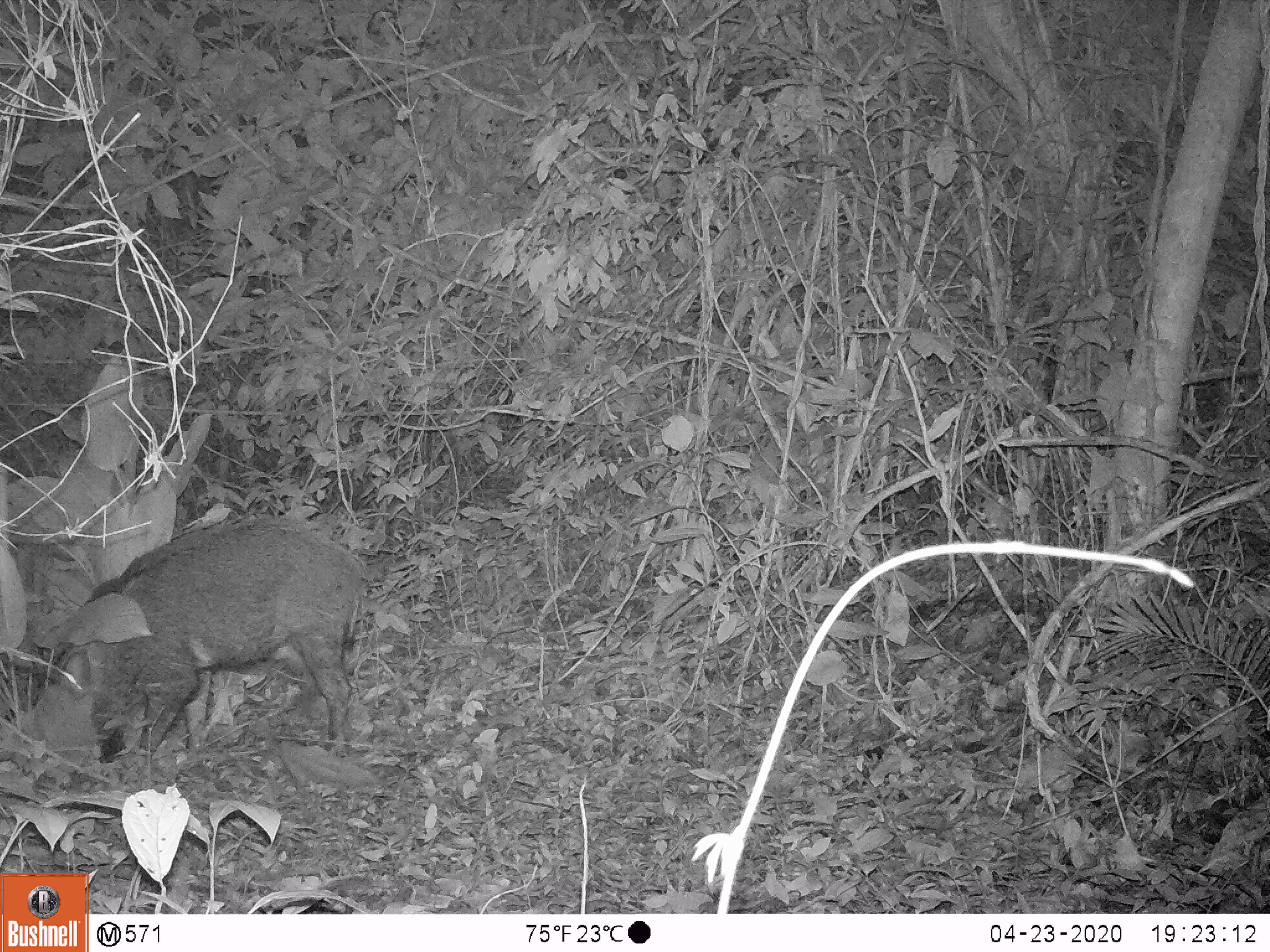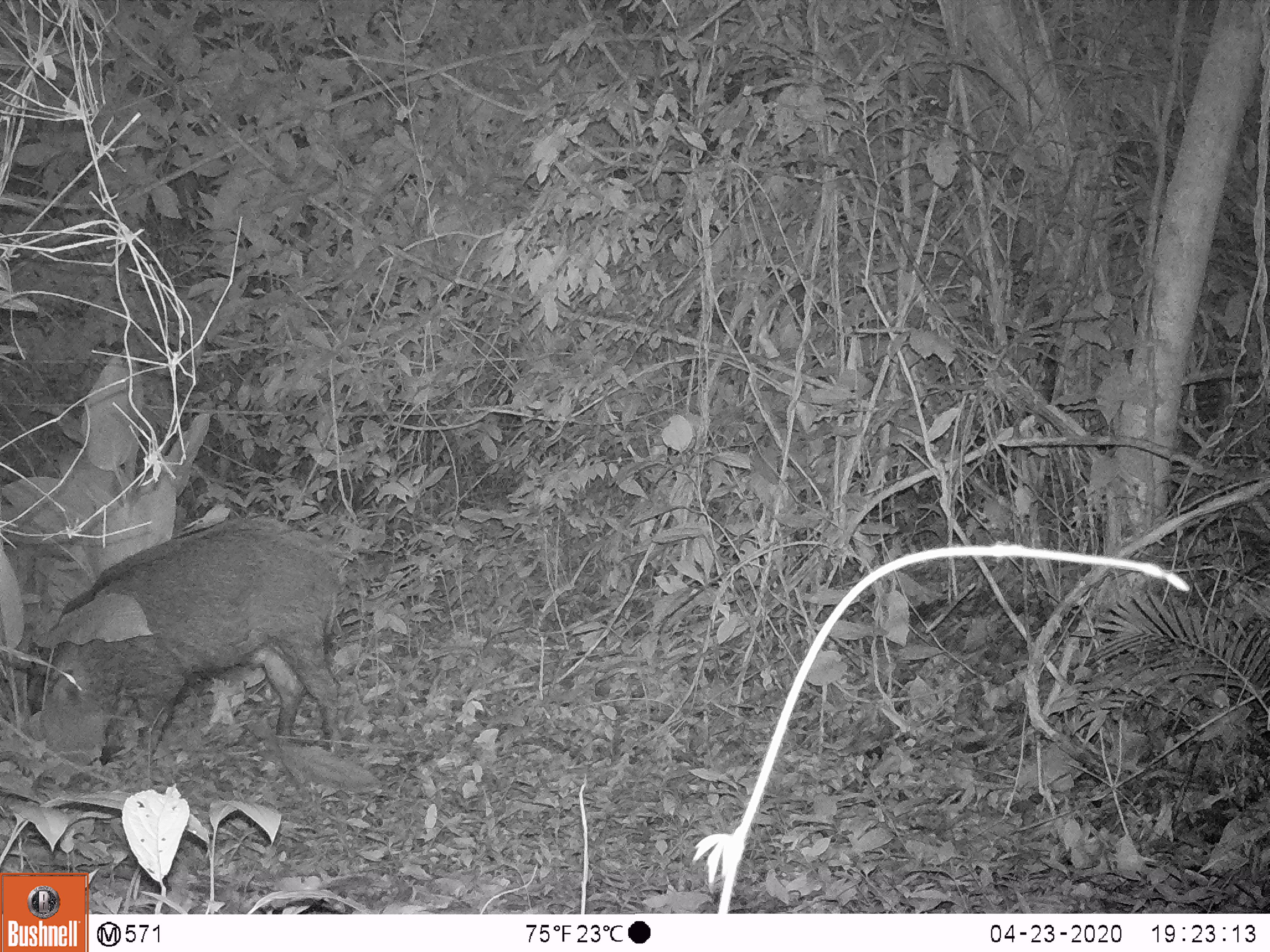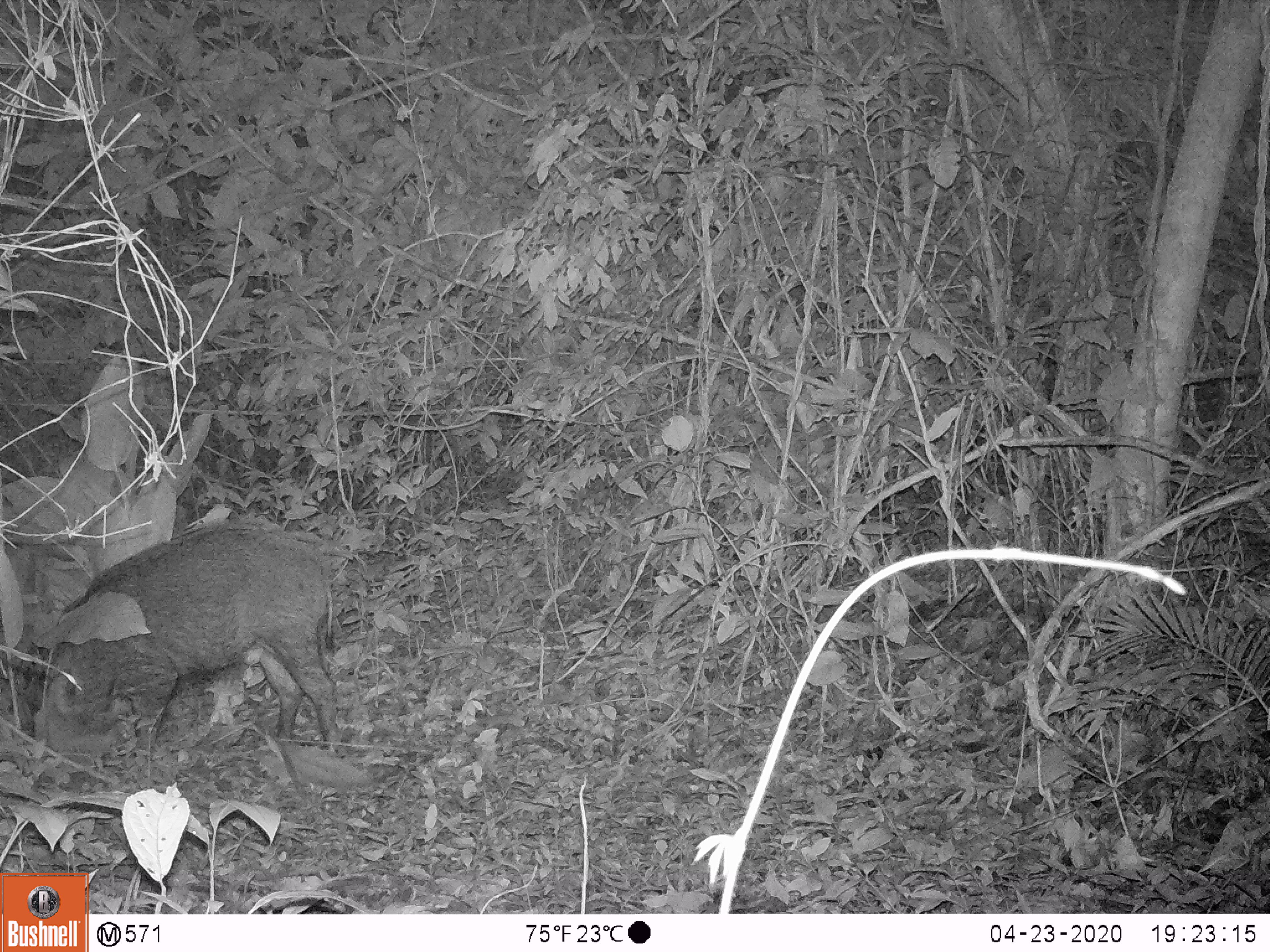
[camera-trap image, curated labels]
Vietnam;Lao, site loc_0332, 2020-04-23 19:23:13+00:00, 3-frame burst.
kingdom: Animalia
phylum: Chordata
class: Mammalia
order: Artiodactyla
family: Suidae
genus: Sus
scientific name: Sus scrofa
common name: eurasian wild pig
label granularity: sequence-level